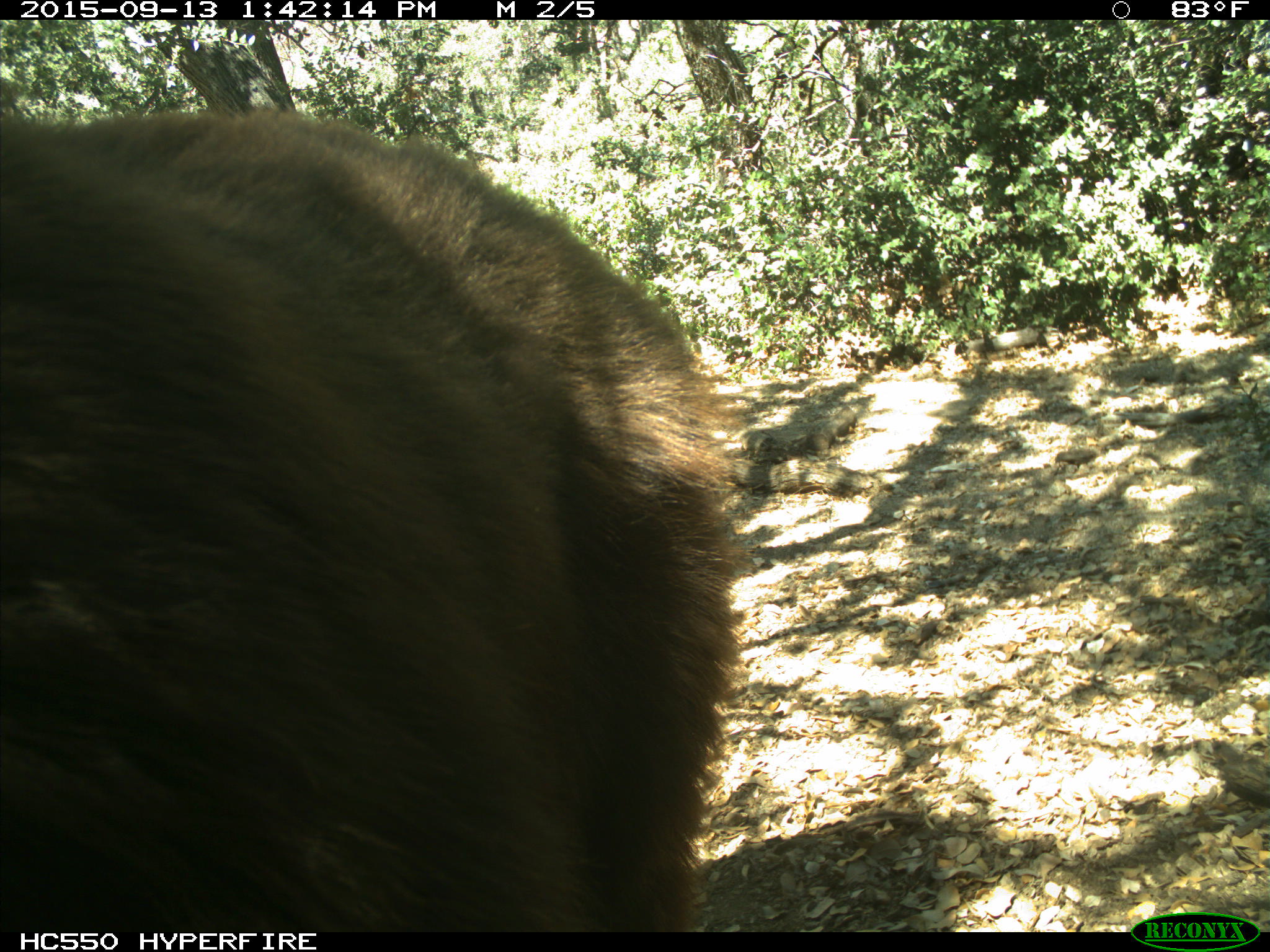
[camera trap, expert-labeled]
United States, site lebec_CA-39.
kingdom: Animalia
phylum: Chordata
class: Mammalia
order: Carnivora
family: Ursidae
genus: Ursus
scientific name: Ursus americanus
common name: american black bear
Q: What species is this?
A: Ursus americanus (american black bear).